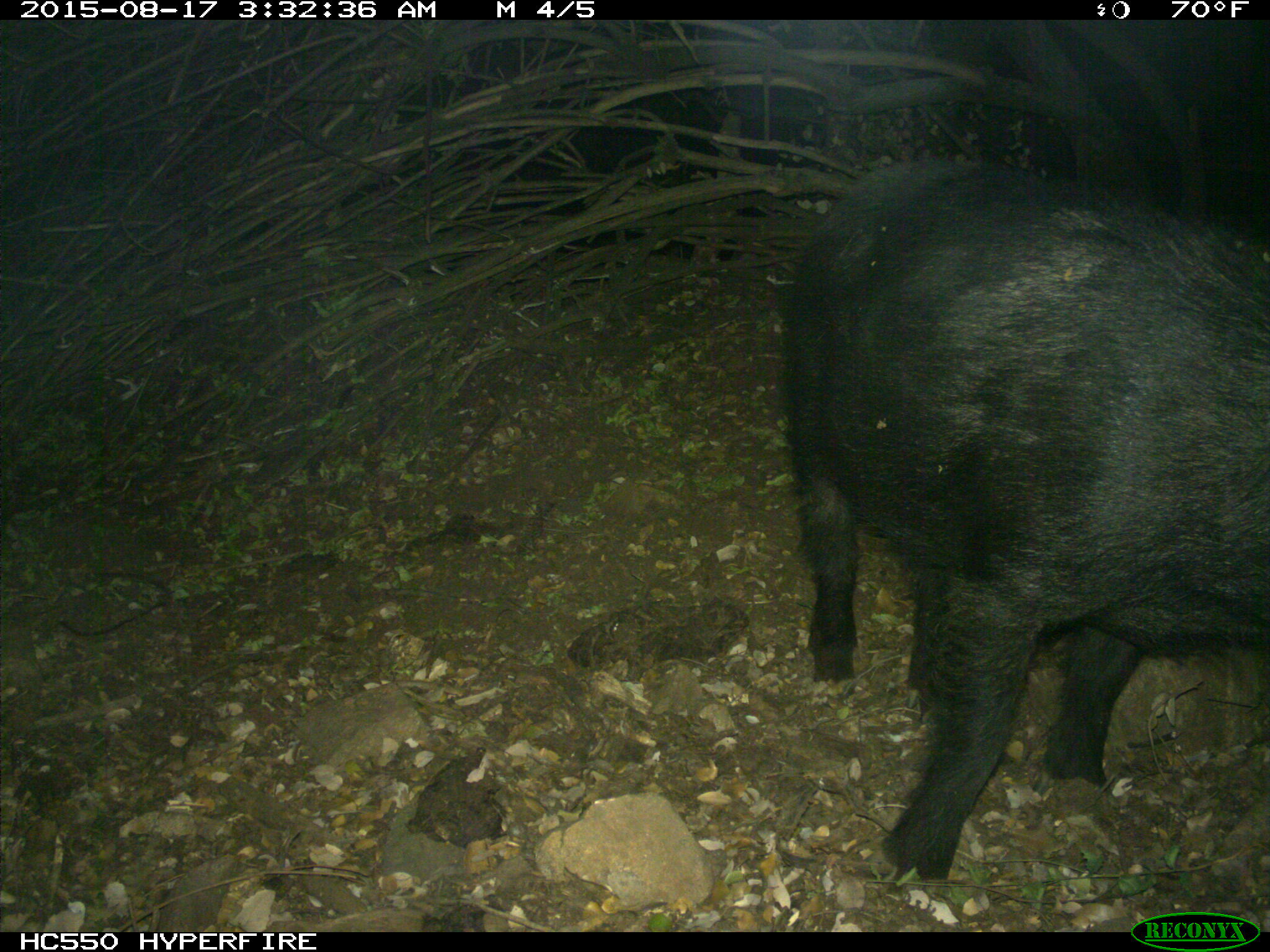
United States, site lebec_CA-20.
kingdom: Animalia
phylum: Chordata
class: Mammalia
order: Artiodactyla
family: Suidae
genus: Sus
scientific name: Sus scrofa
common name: wild boar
Sus scrofa (wild boar).